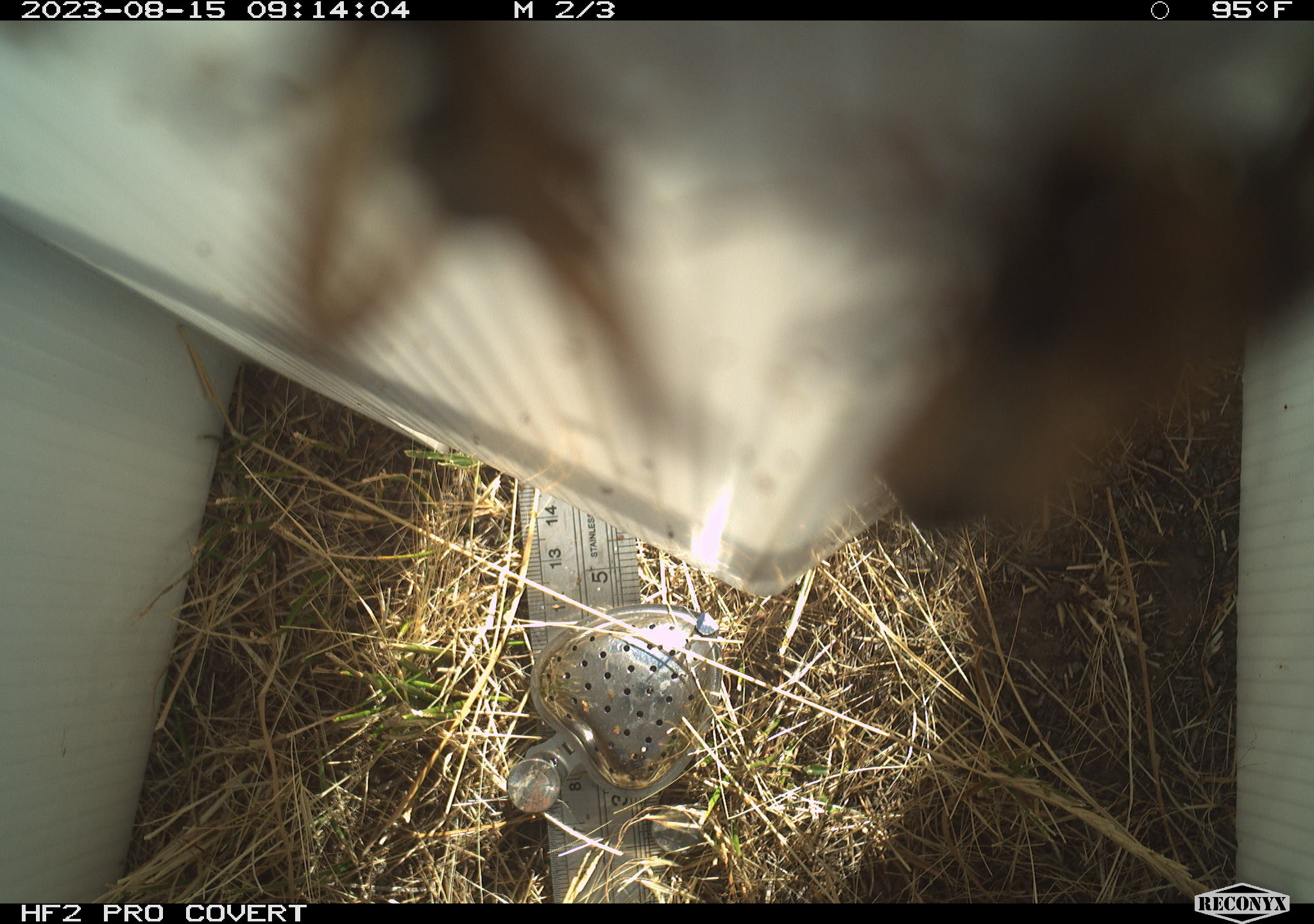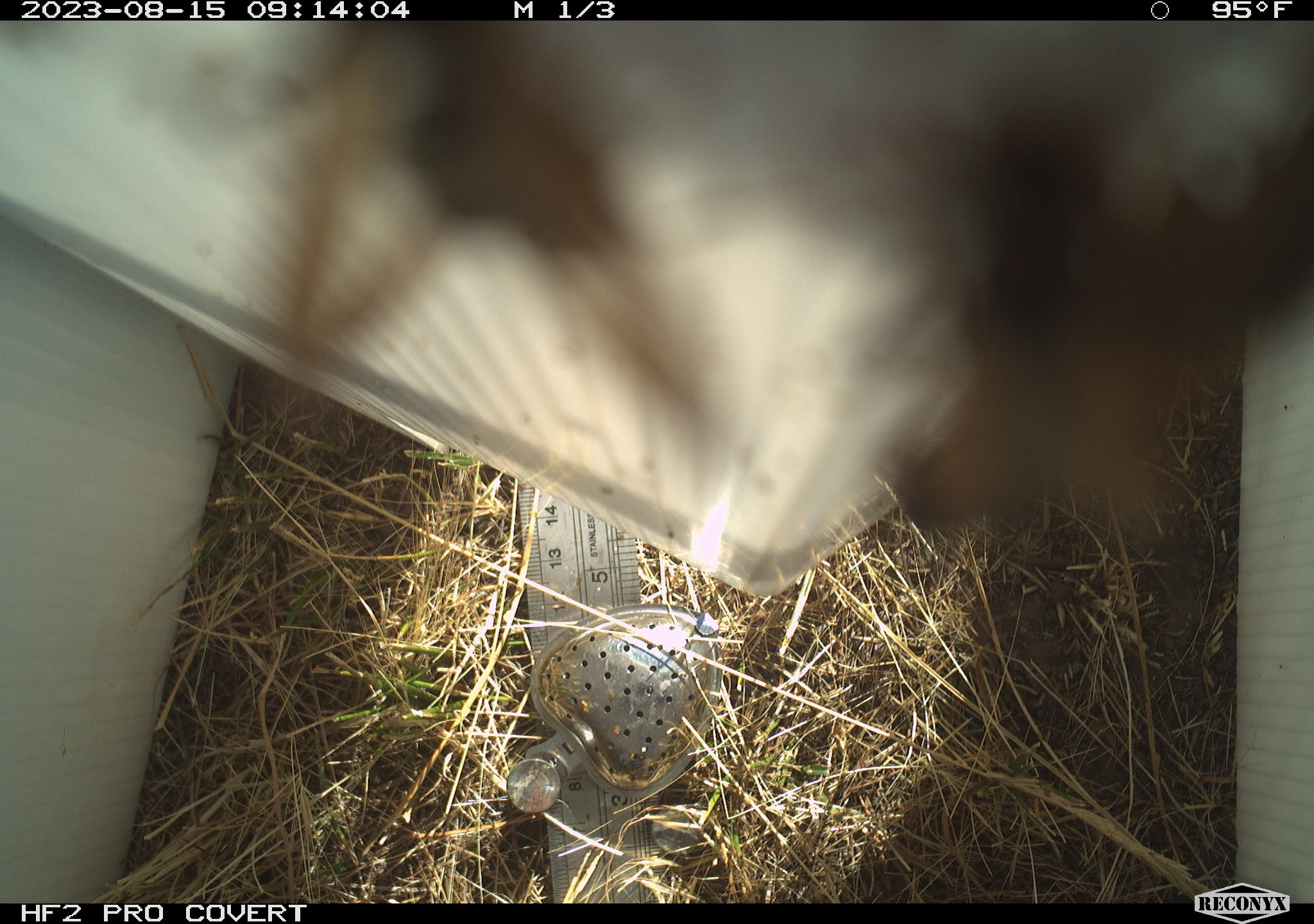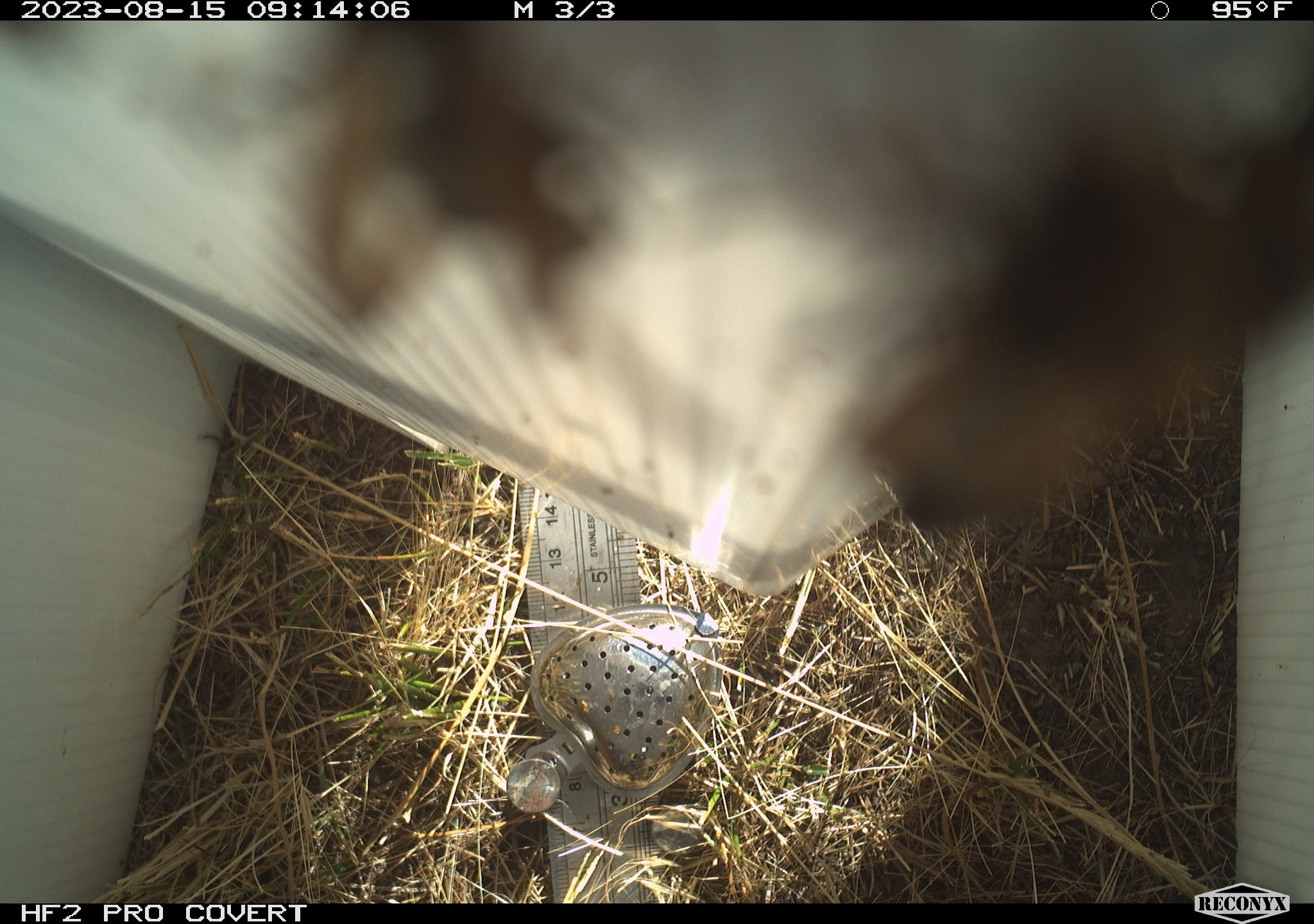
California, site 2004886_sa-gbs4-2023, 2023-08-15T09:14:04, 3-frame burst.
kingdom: Animalia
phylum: Arthropoda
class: Insecta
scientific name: Insecta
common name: insect